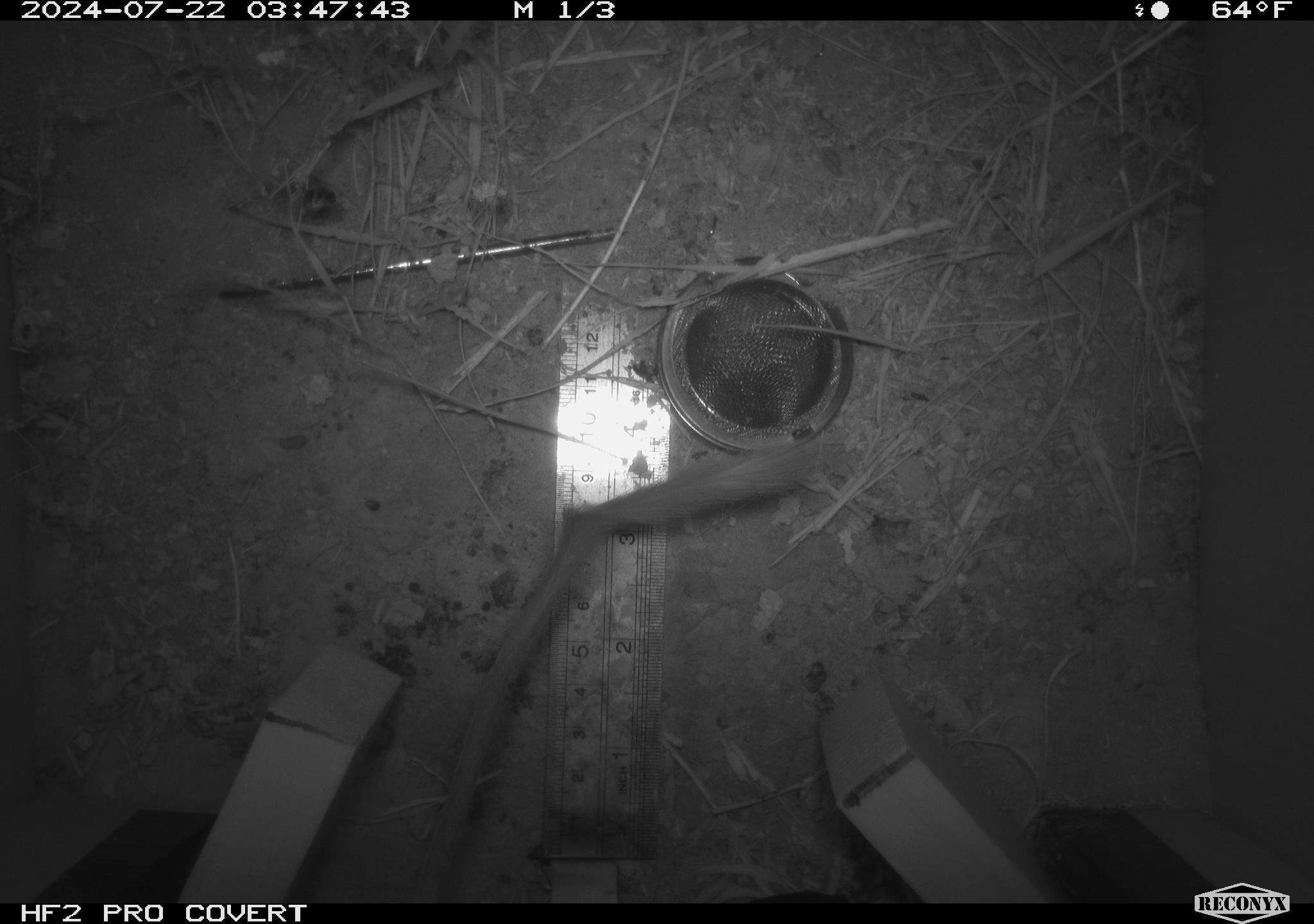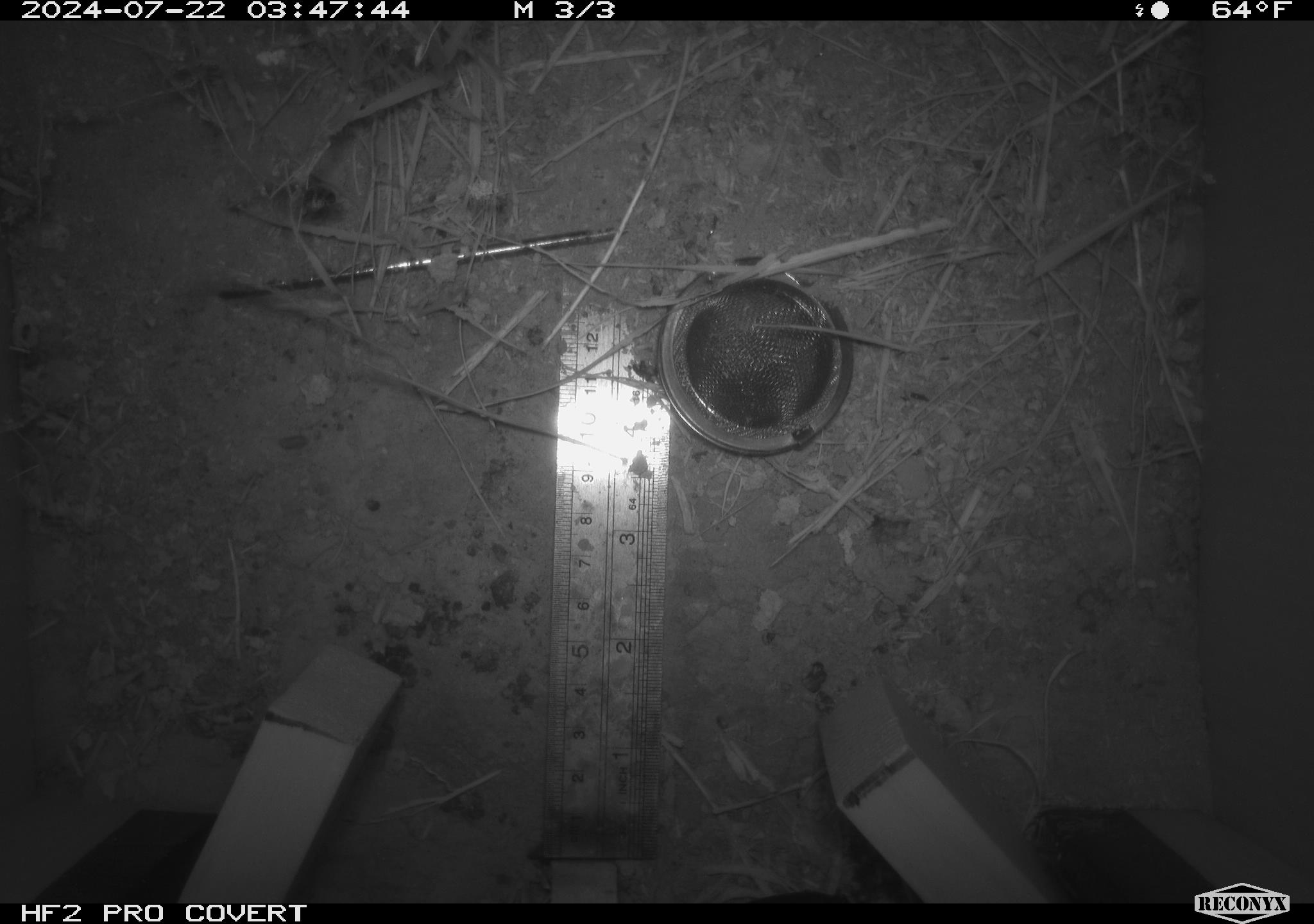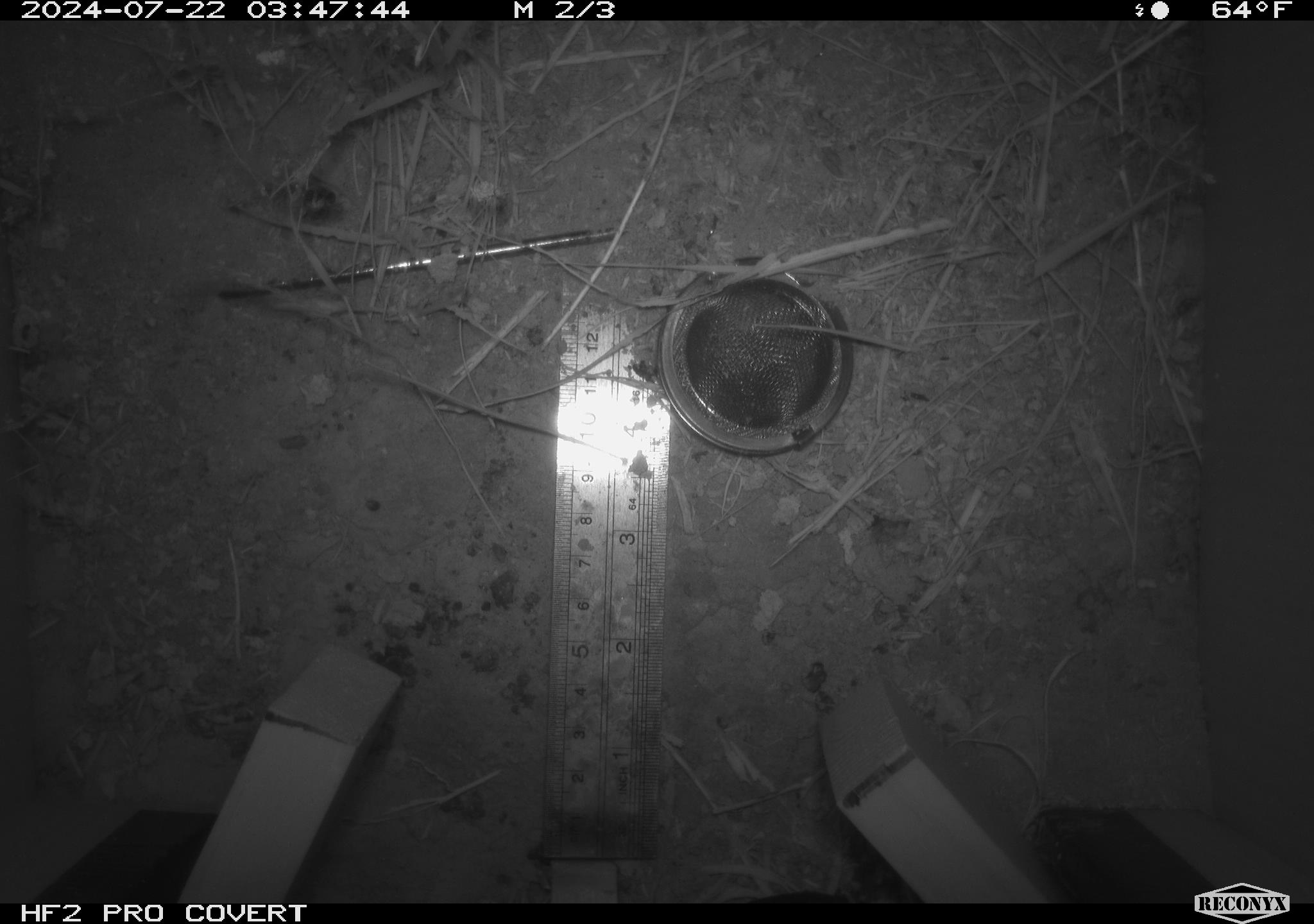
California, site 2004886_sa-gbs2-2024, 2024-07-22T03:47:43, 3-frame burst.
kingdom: Animalia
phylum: Chordata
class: Mammalia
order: Rodentia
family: Heteromyidae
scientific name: Heteromyidae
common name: kangaroo rats and pocket mice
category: heteromyidae family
Heteromyidae family (kangaroo rats and pocket mice) (Heteromyidae).